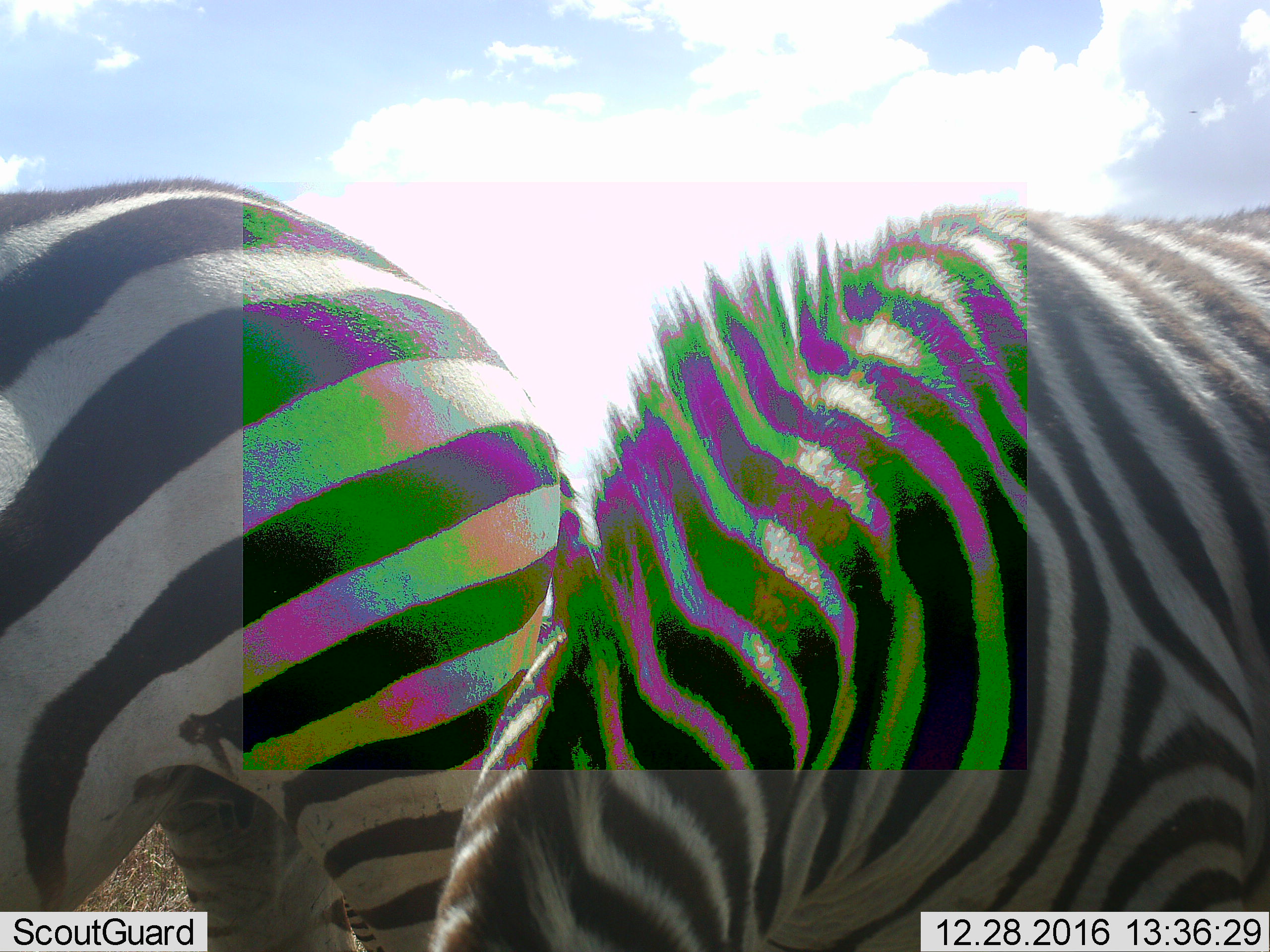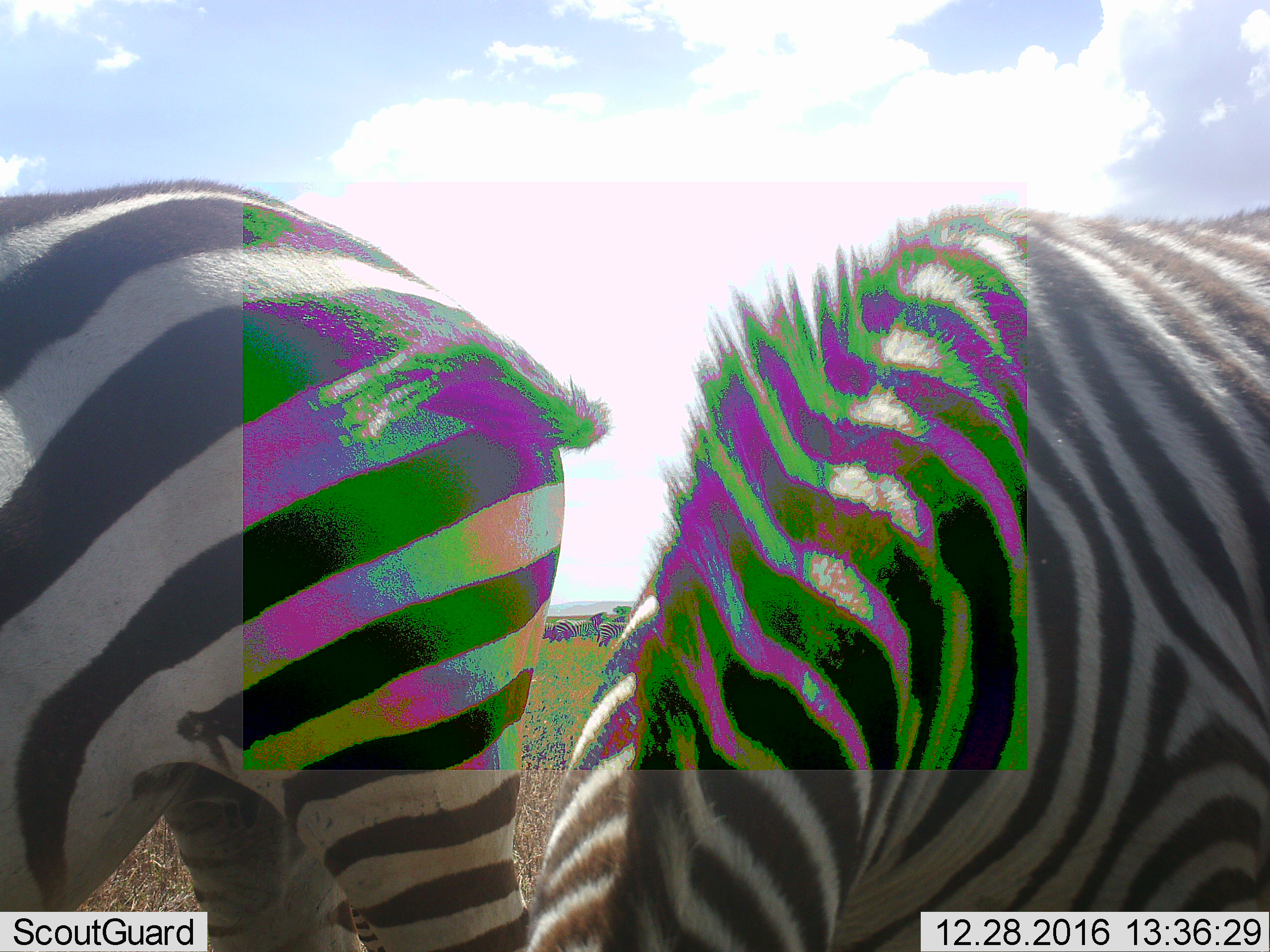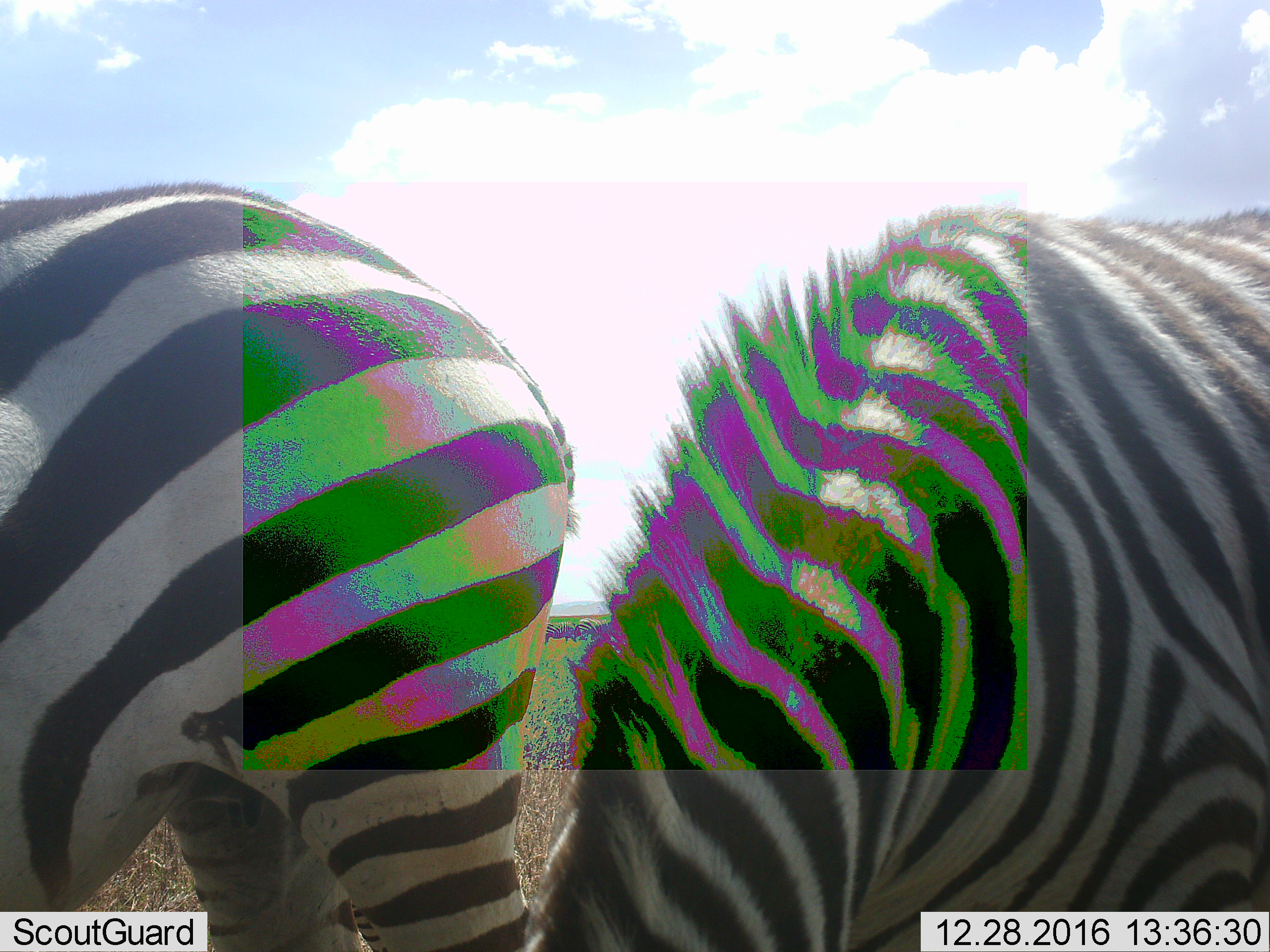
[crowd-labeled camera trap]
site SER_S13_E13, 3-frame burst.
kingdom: Animalia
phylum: Chordata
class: Mammalia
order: Perissodactyla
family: Equidae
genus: Equus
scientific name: Equus quagga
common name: plains zebra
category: zebraplains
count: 2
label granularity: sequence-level